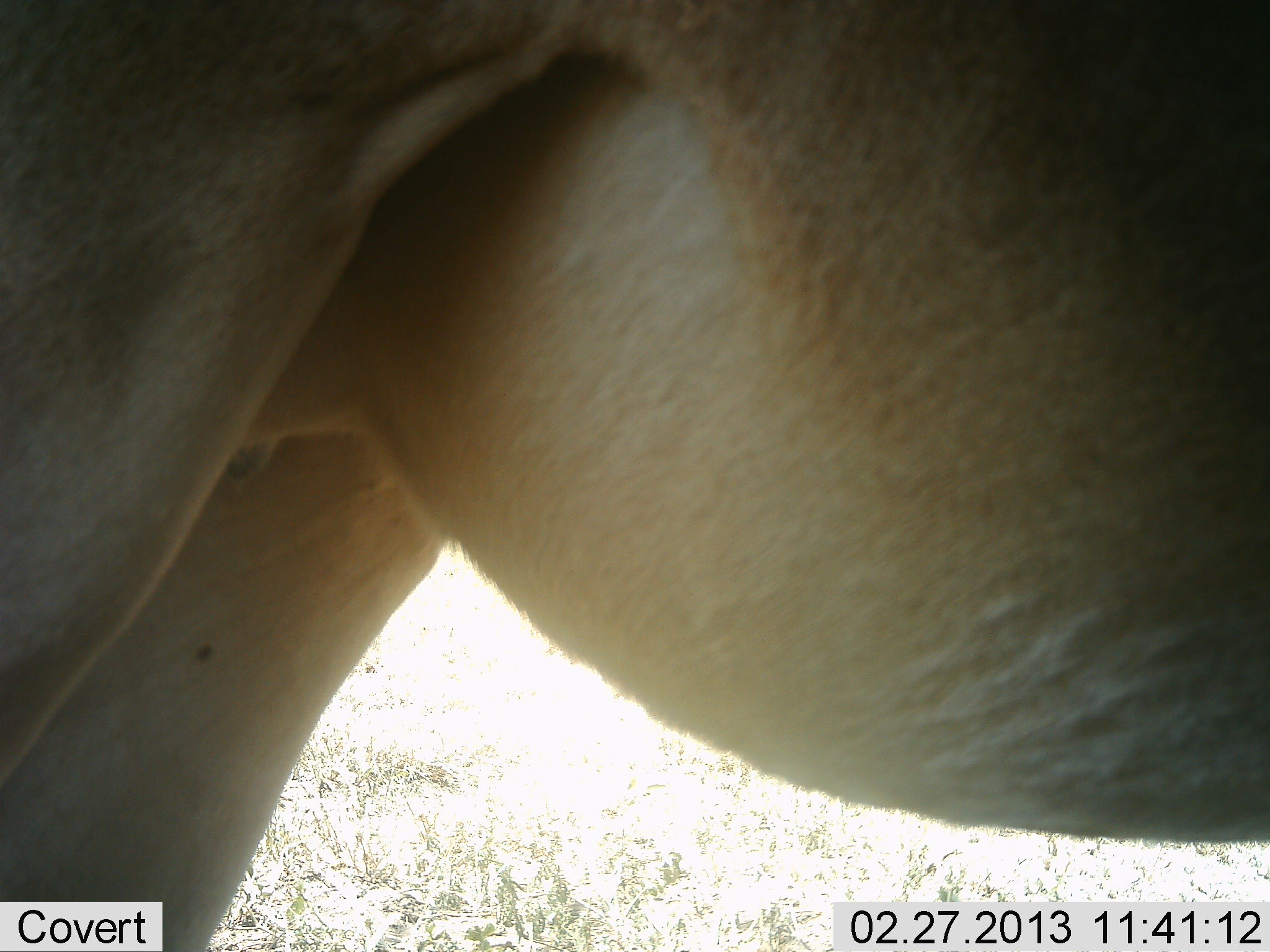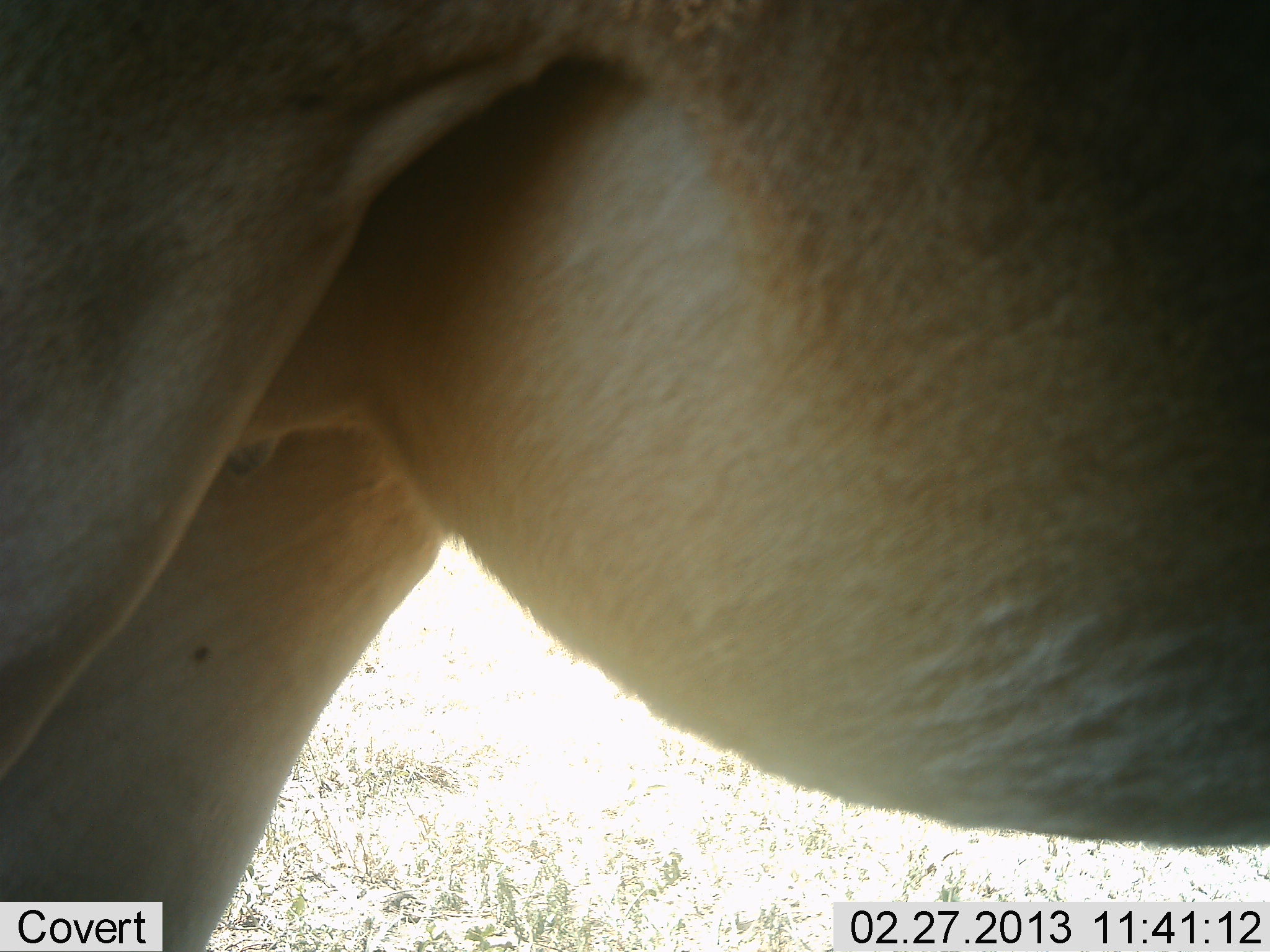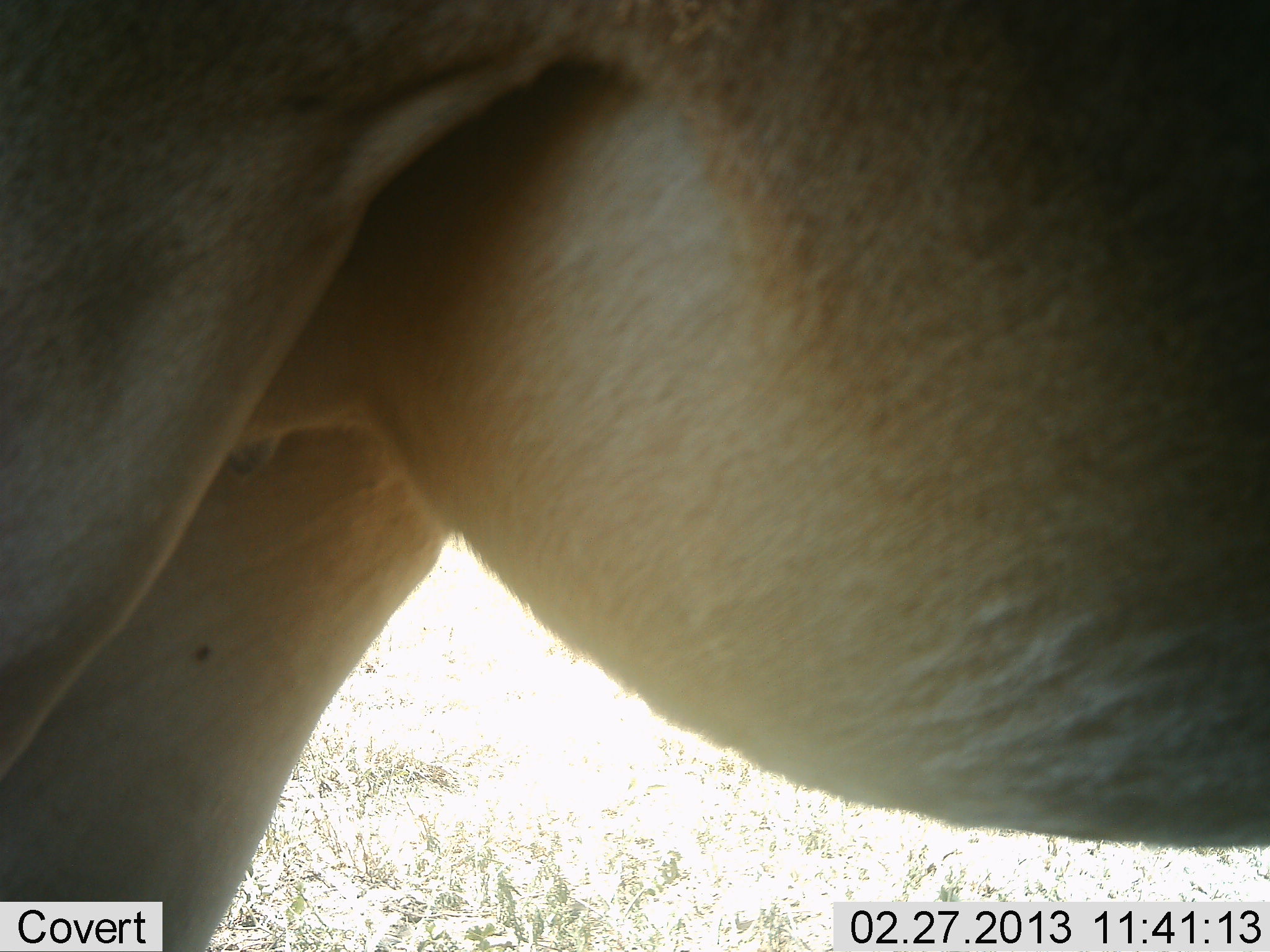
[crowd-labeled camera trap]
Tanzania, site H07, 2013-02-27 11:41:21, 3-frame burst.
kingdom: Animalia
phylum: Chordata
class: Mammalia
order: Artiodactyla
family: Bovidae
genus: Alcelaphus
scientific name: Alcelaphus buselaphus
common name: hartebeest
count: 1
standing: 100%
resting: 0%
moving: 0%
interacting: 0%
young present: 0%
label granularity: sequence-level